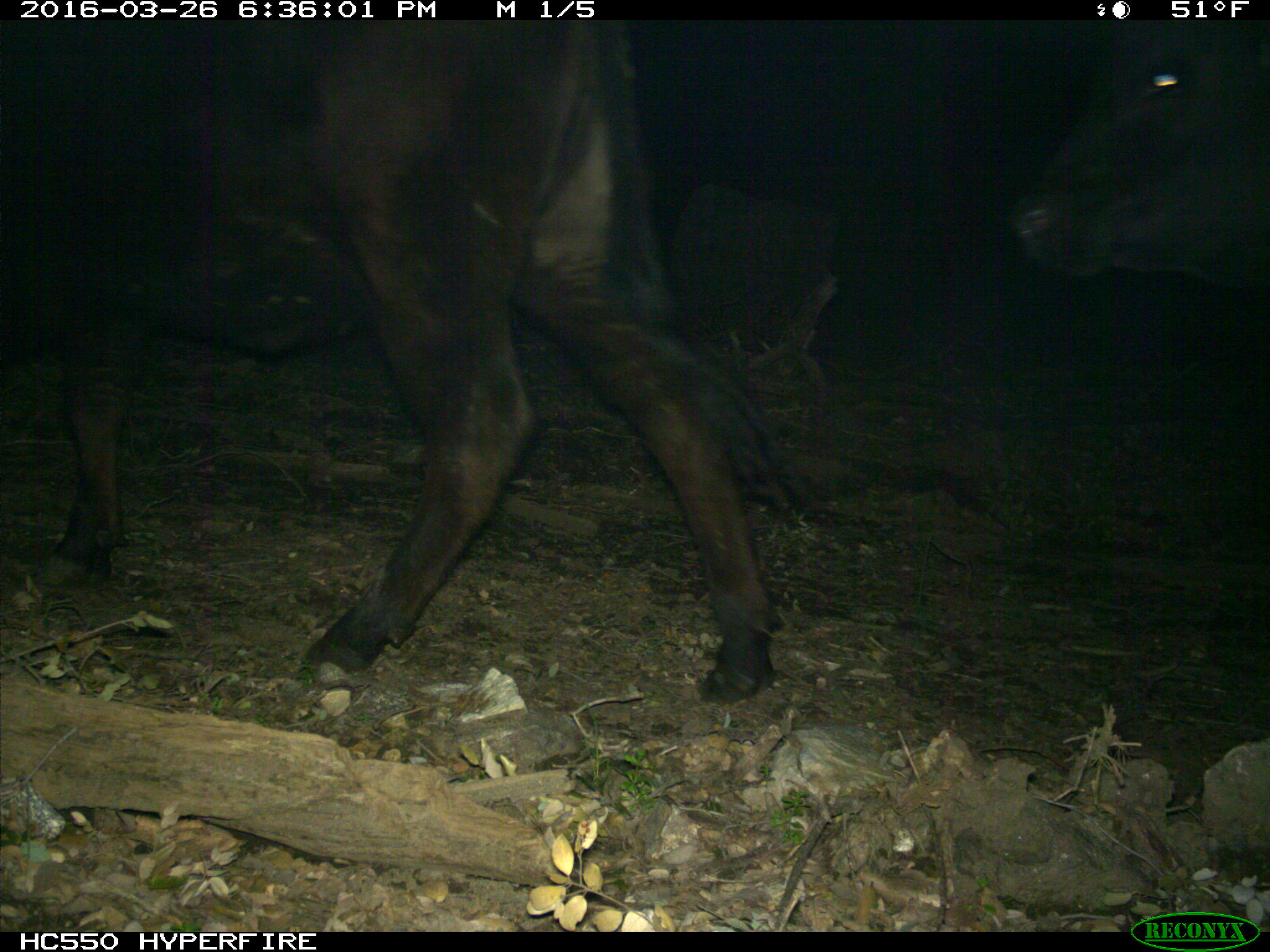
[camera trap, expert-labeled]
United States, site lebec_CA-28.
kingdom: Animalia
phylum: Chordata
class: Mammalia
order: Artiodactyla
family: Bovidae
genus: Bos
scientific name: Bos taurus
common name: domestic cow